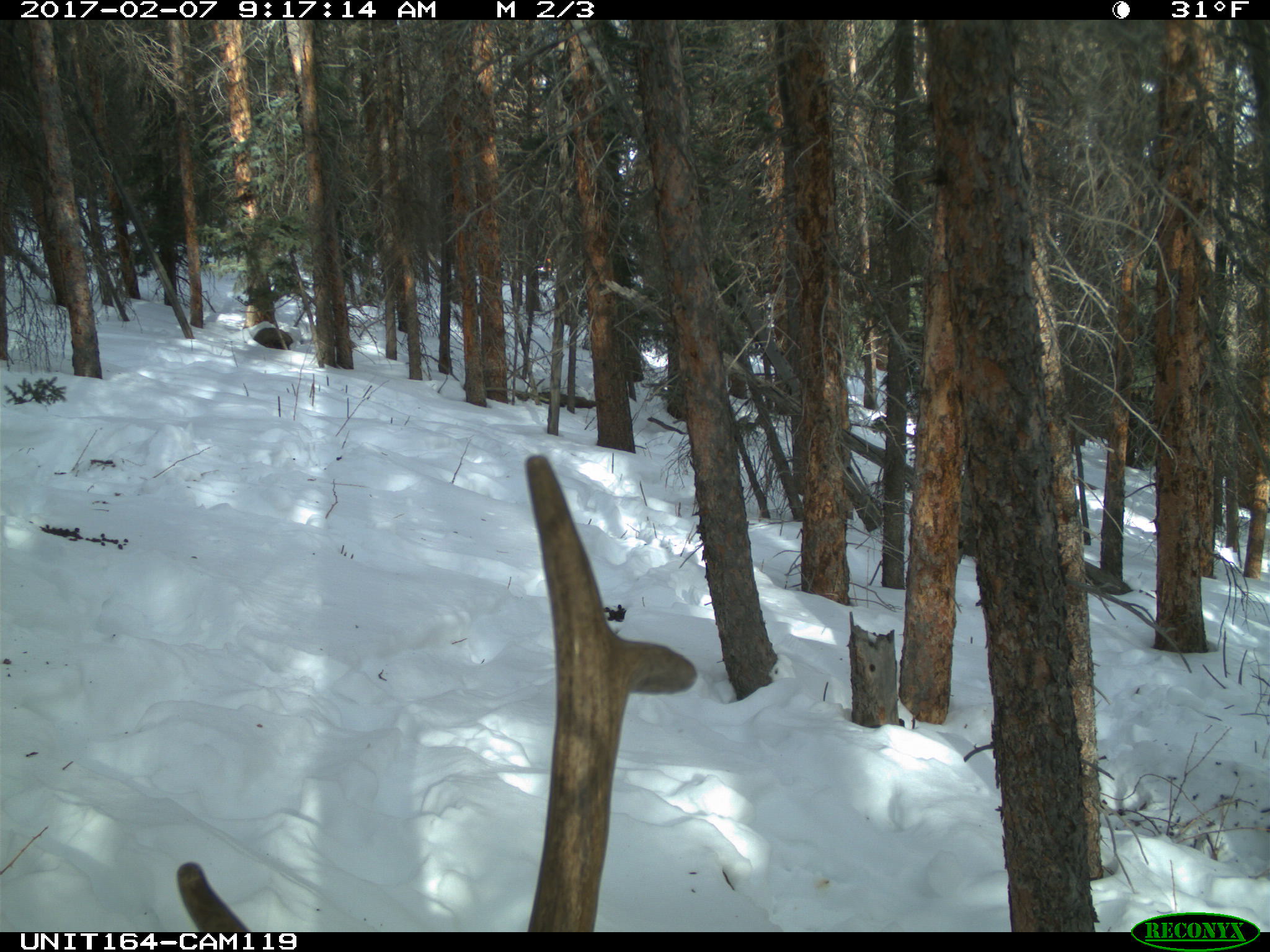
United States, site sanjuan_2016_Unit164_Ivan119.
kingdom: Animalia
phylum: Chordata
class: Mammalia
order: Artiodactyla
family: Cervidae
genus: Cervus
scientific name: Cervus elaphus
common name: red deer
Cervus elaphus (red deer).